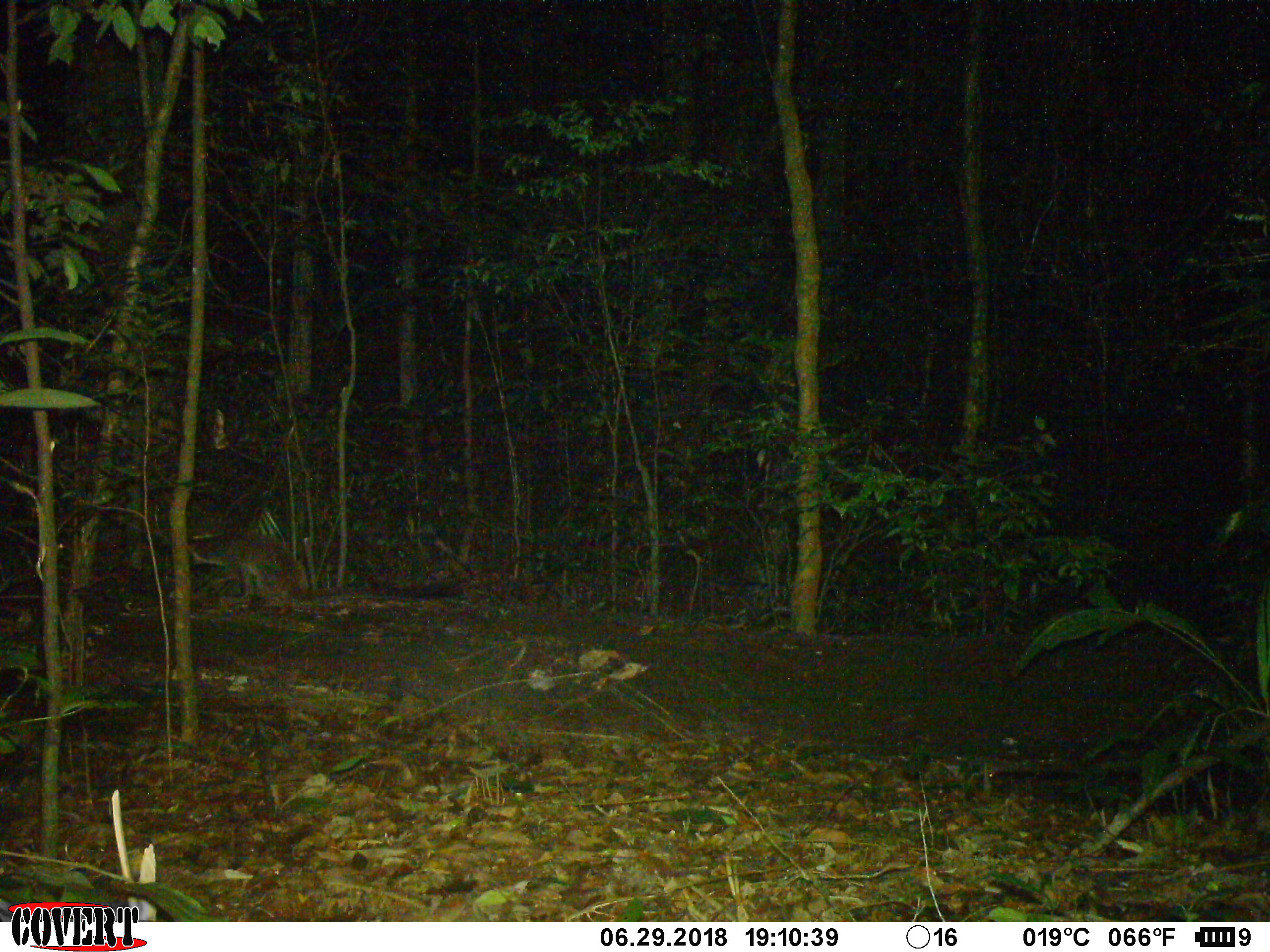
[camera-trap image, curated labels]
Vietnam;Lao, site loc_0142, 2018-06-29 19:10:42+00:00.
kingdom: Animalia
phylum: Chordata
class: Mammalia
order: Carnivora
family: Viverridae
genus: Paguma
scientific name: Paguma larvata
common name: masked palm civet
Masked palm civet (Paguma larvata). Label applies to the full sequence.